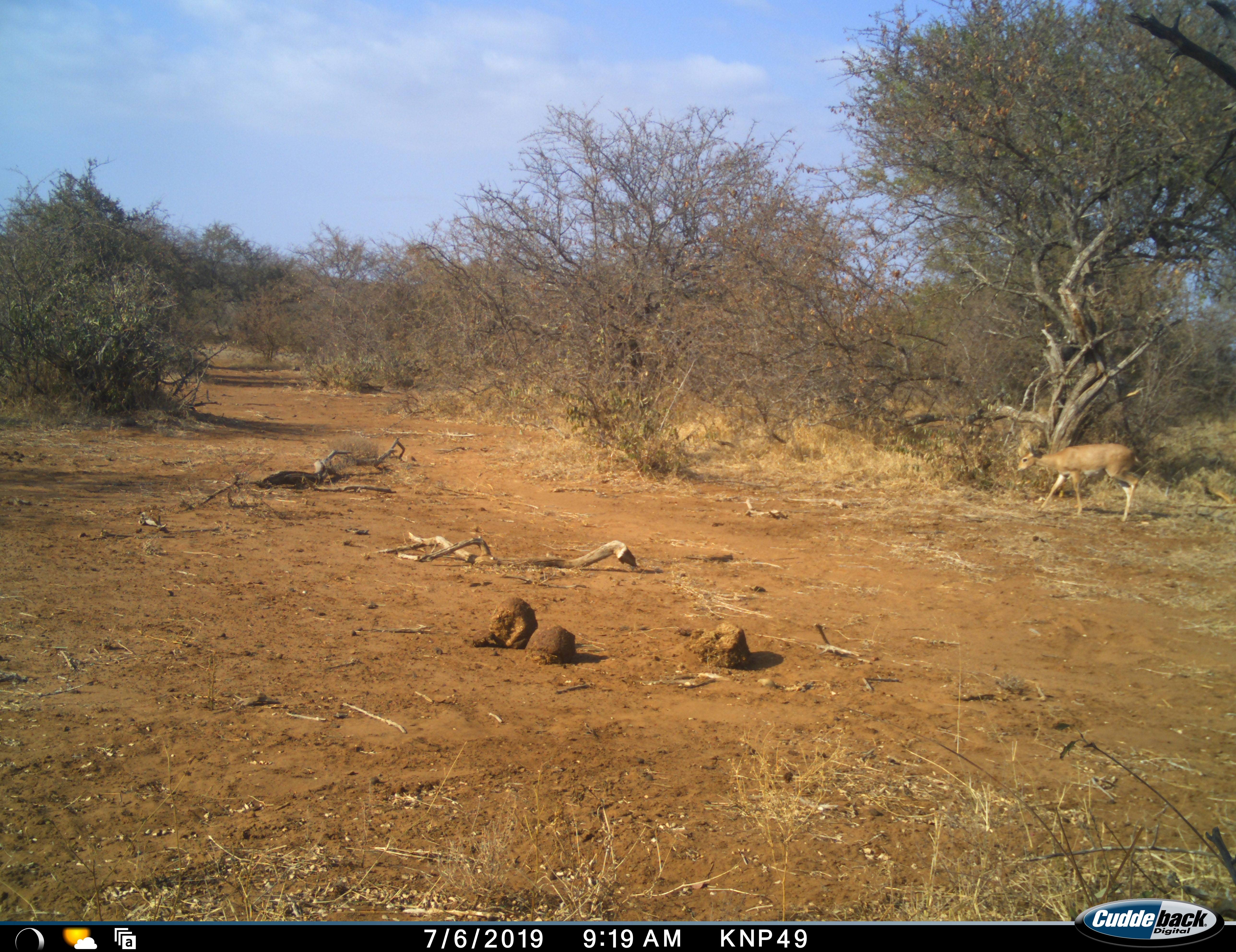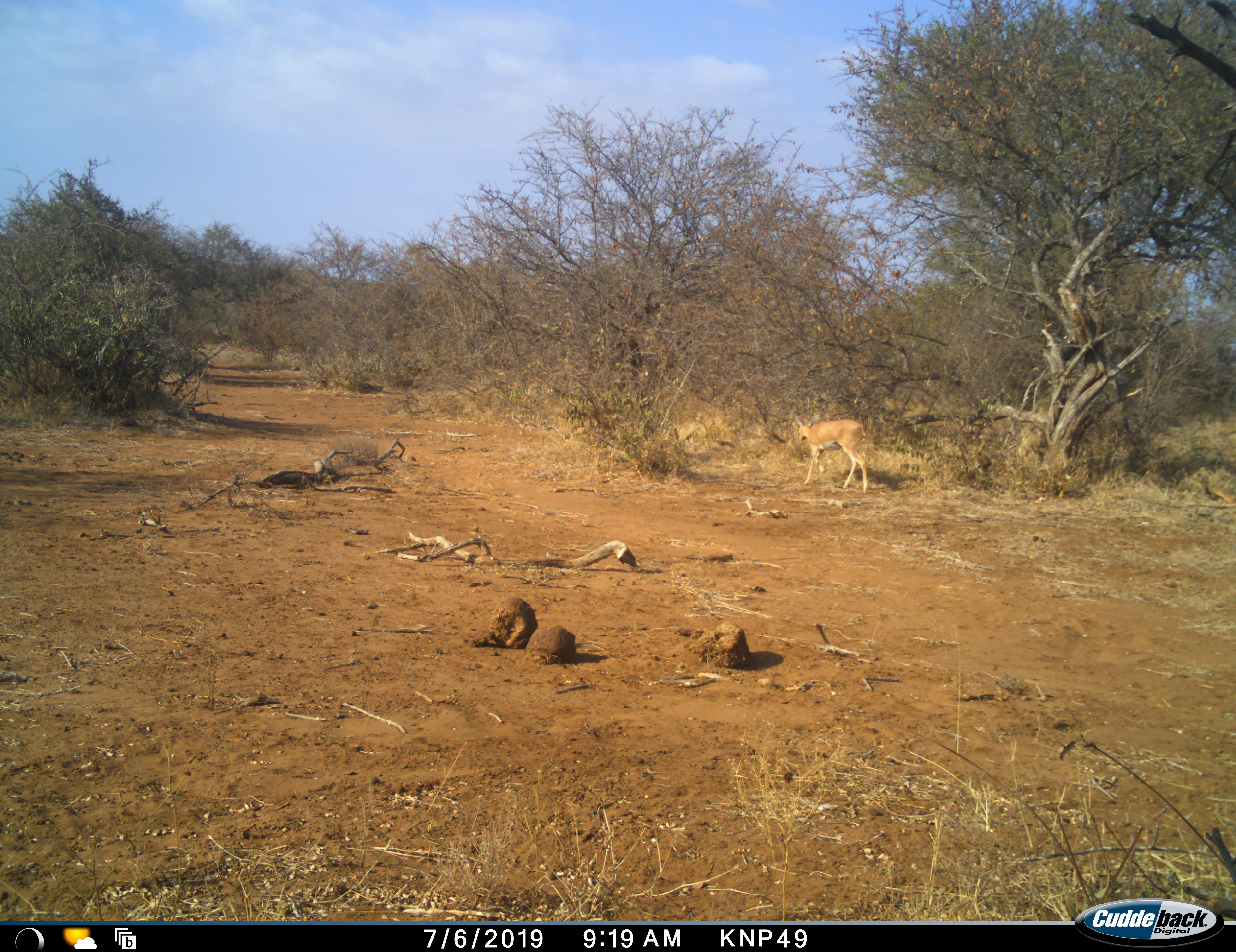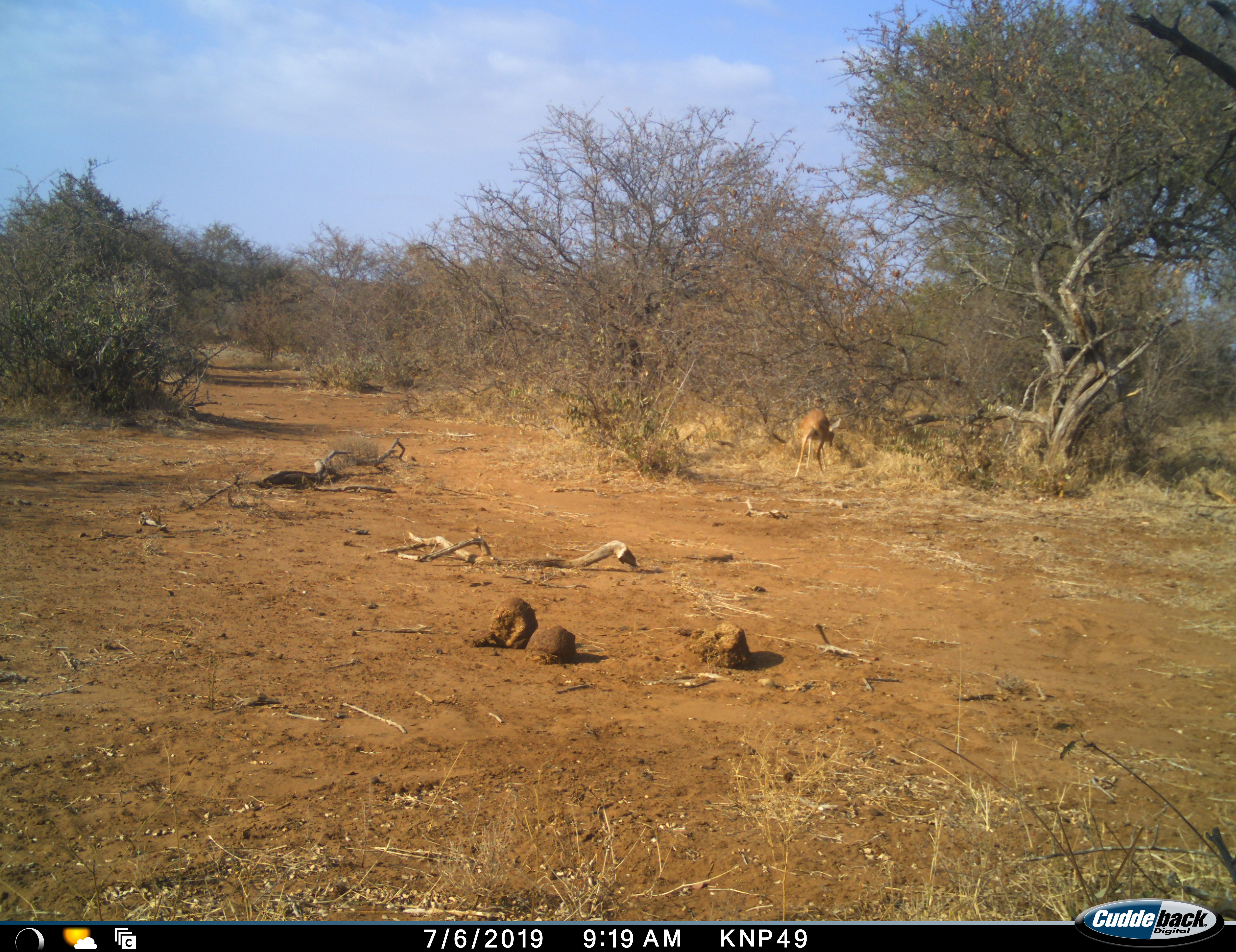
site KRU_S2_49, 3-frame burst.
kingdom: Animalia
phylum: Chordata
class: Mammalia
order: Artiodactyla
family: Bovidae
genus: Redunca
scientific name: Redunca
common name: reedbuck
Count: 1.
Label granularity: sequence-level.